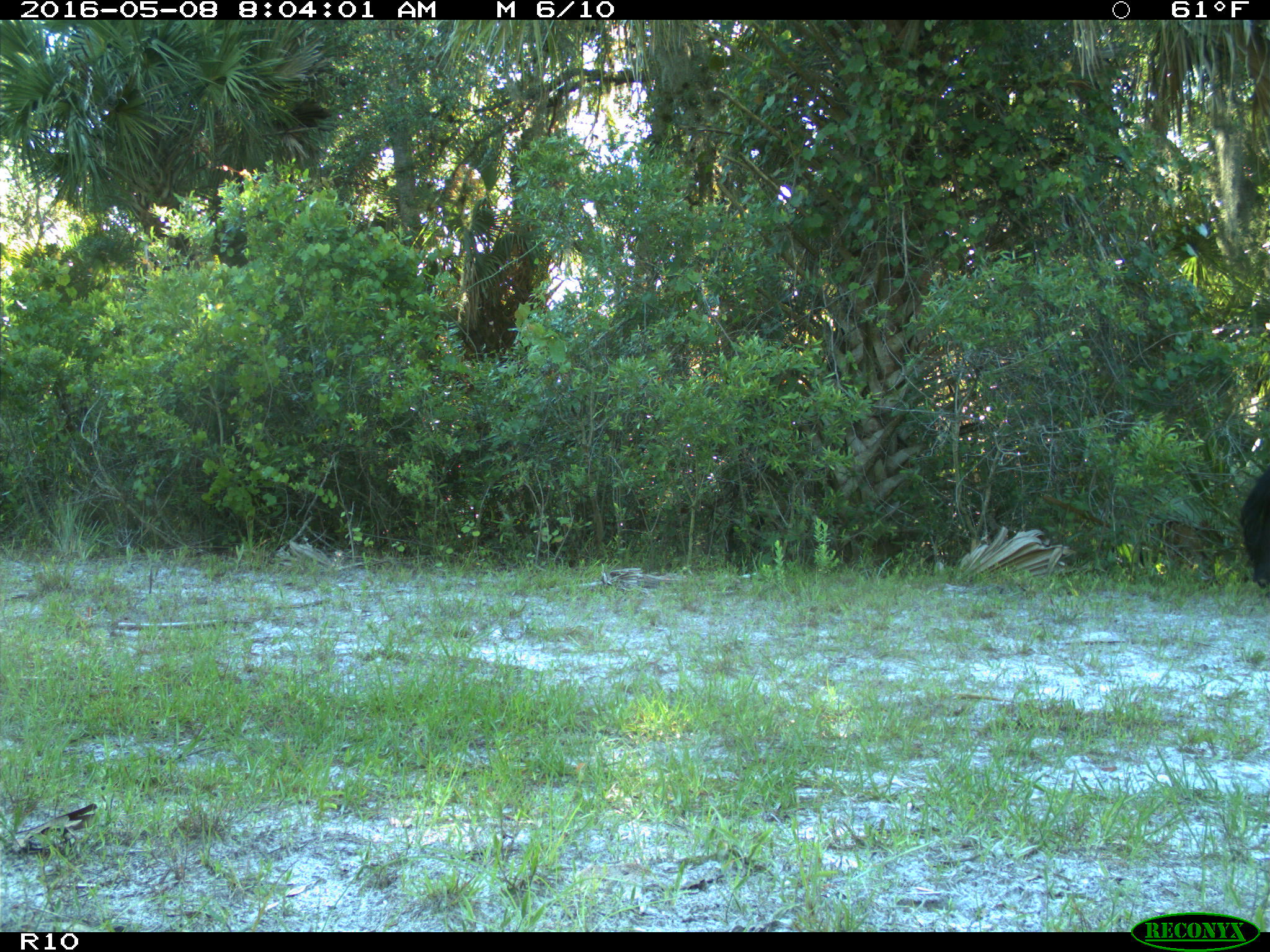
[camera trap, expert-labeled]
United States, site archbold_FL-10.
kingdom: Animalia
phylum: Chordata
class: Mammalia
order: Artiodactyla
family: Bovidae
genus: Bos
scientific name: Bos taurus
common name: domestic cow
Bos taurus (domestic cow).